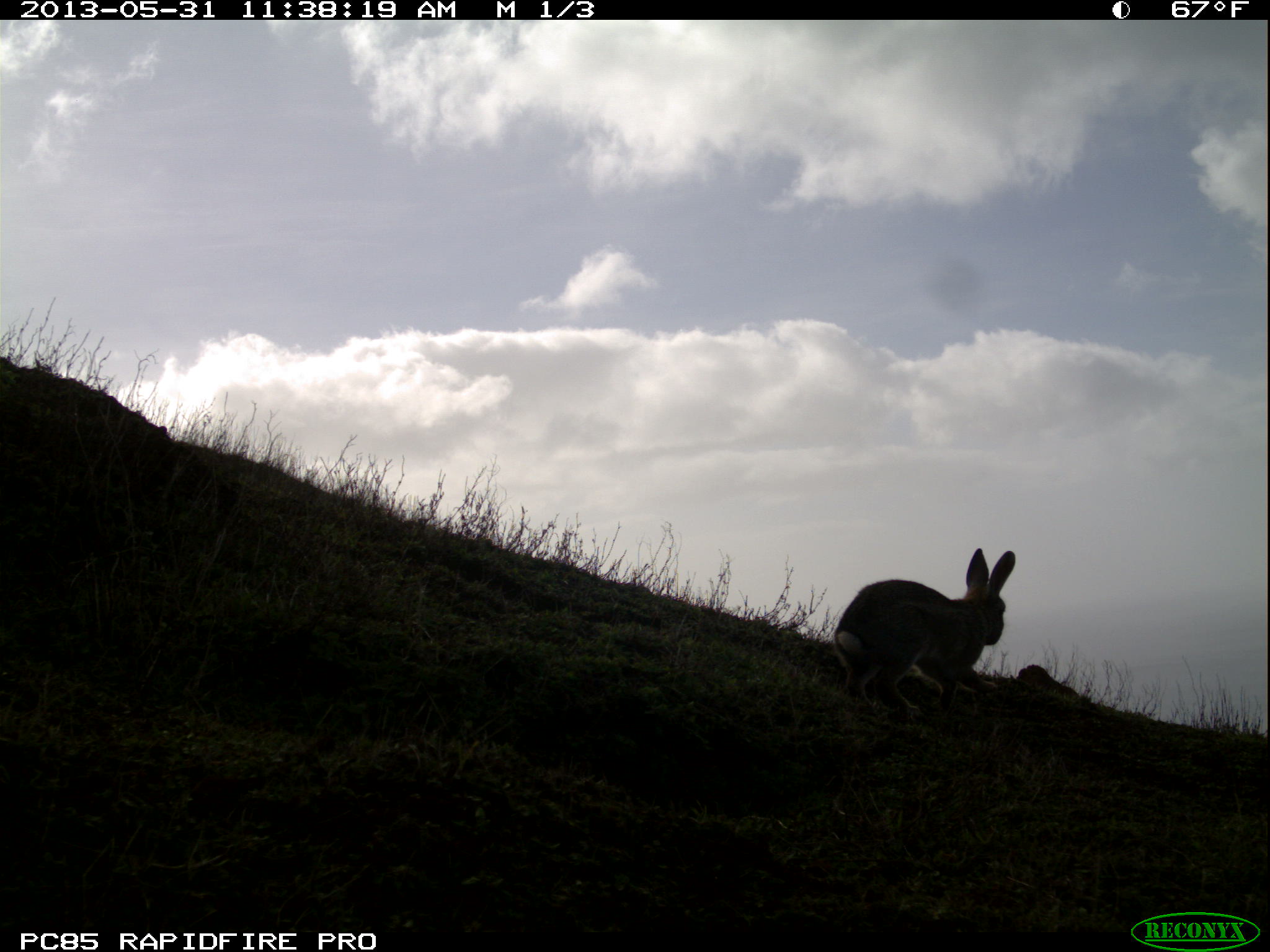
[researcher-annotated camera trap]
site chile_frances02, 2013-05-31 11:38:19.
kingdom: Animalia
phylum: Chordata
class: Mammalia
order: Lagomorpha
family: Leporidae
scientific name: Leporidae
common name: rabbits and hares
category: rabbit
Rabbit (rabbits and hares) (Leporidae).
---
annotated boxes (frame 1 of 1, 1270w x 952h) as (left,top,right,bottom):
rabbit: (826,545,1017,718)